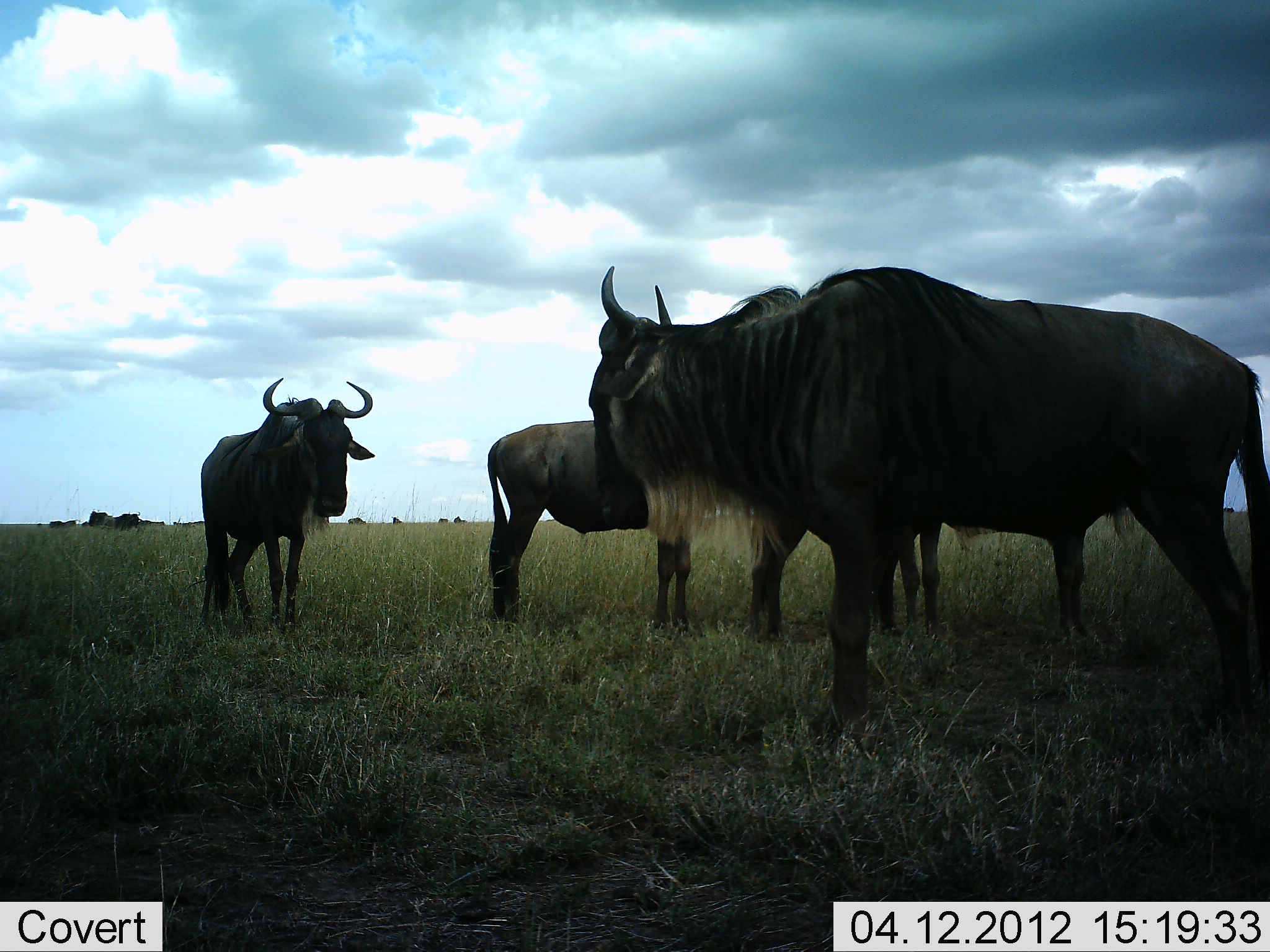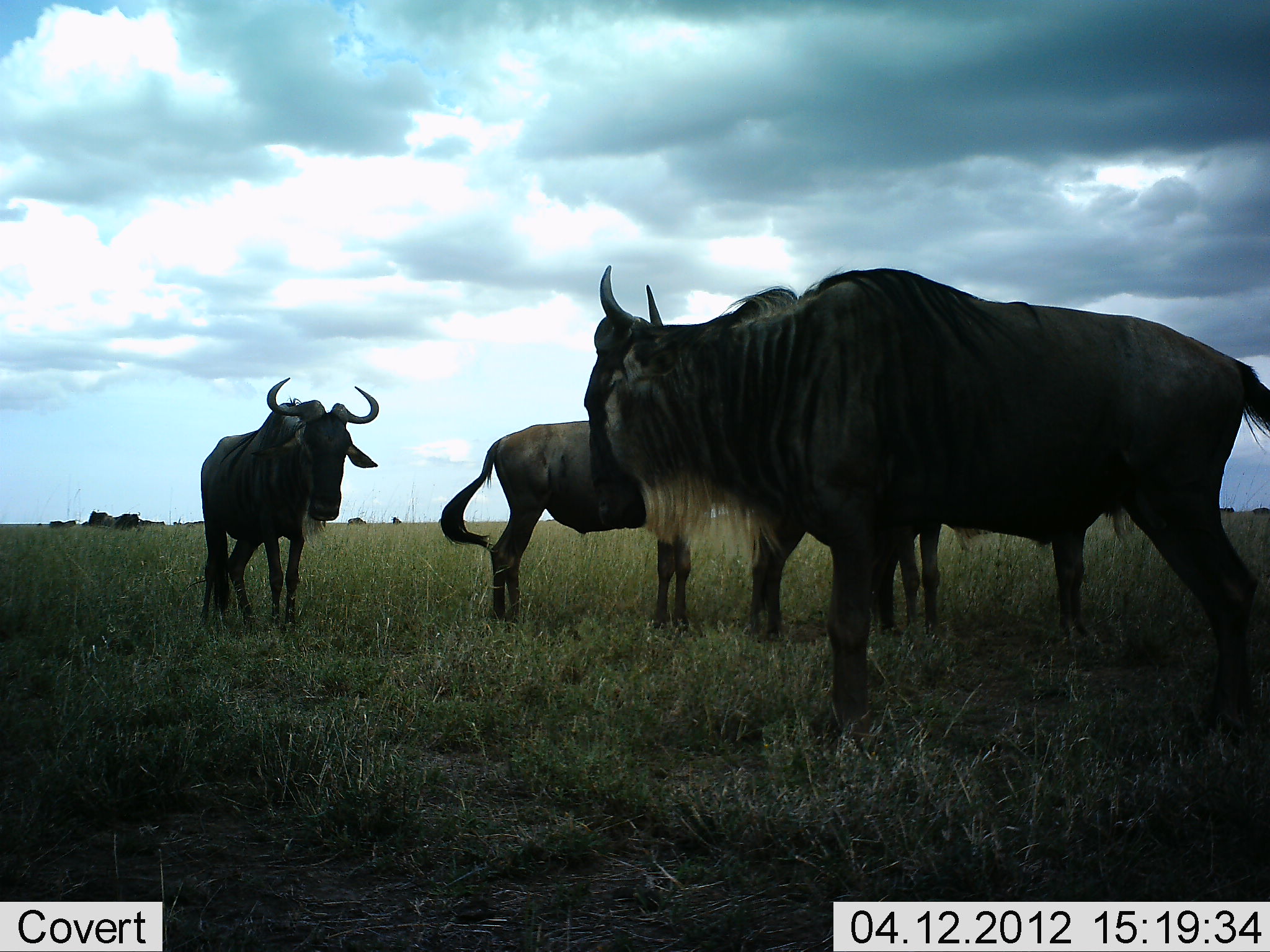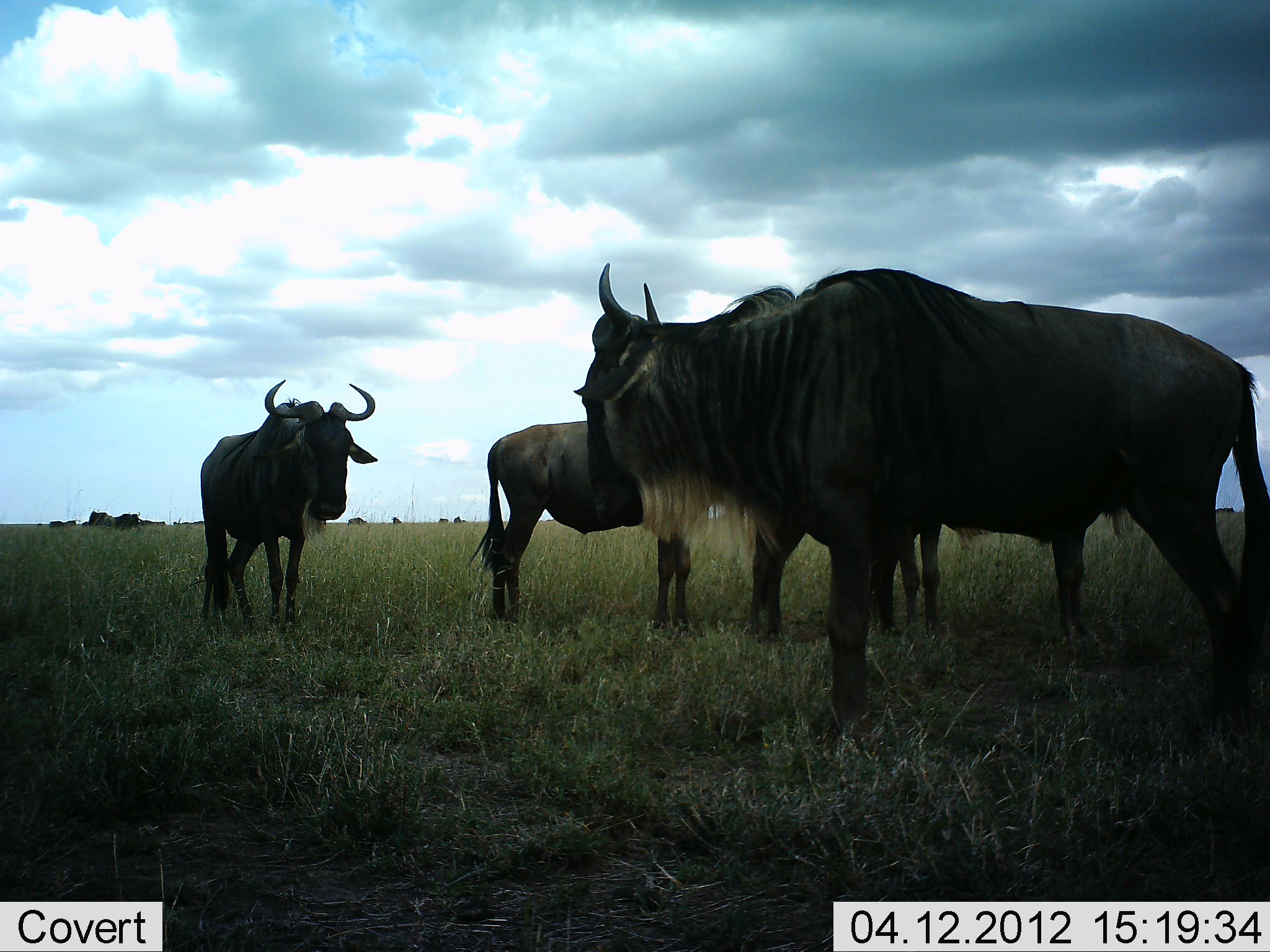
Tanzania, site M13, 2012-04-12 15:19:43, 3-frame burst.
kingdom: Animalia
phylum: Chordata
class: Mammalia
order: Artiodactyla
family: Bovidae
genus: Connochaetes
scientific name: Connochaetes taurinus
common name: blue wildebeest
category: wildebeest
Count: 4.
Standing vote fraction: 100%.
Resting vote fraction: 4%.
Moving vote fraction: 0%.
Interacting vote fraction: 4%.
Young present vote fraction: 0%.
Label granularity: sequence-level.